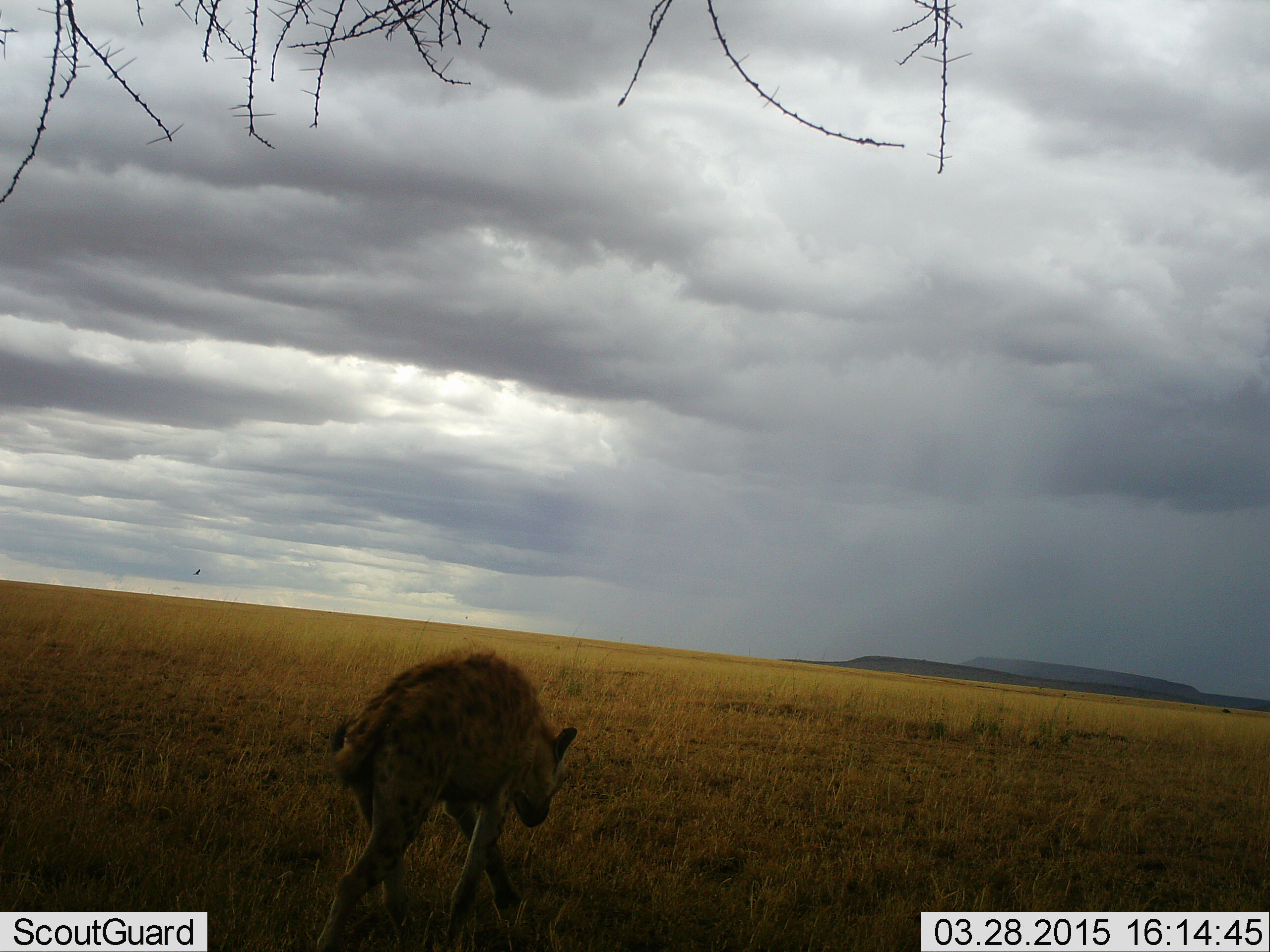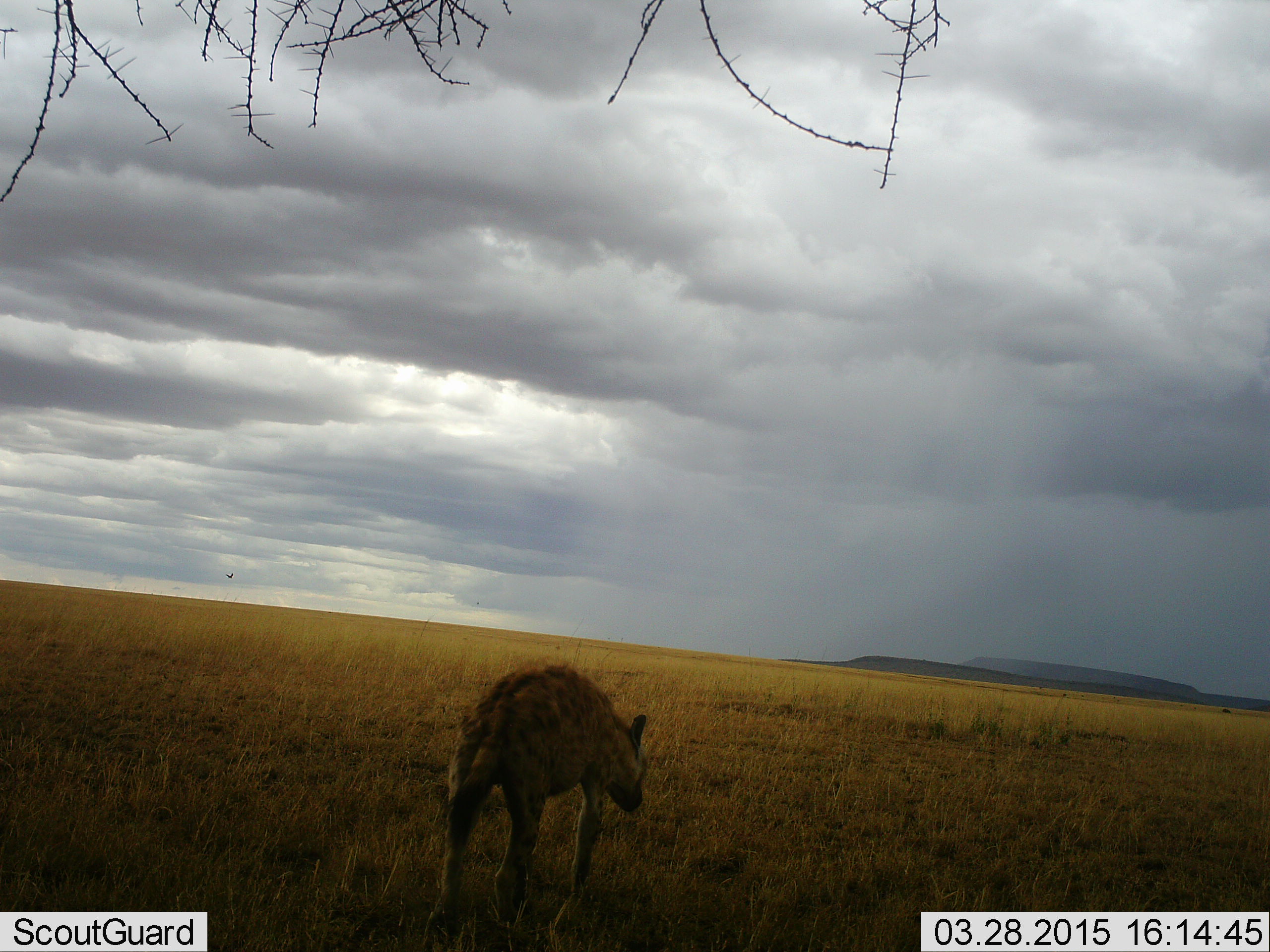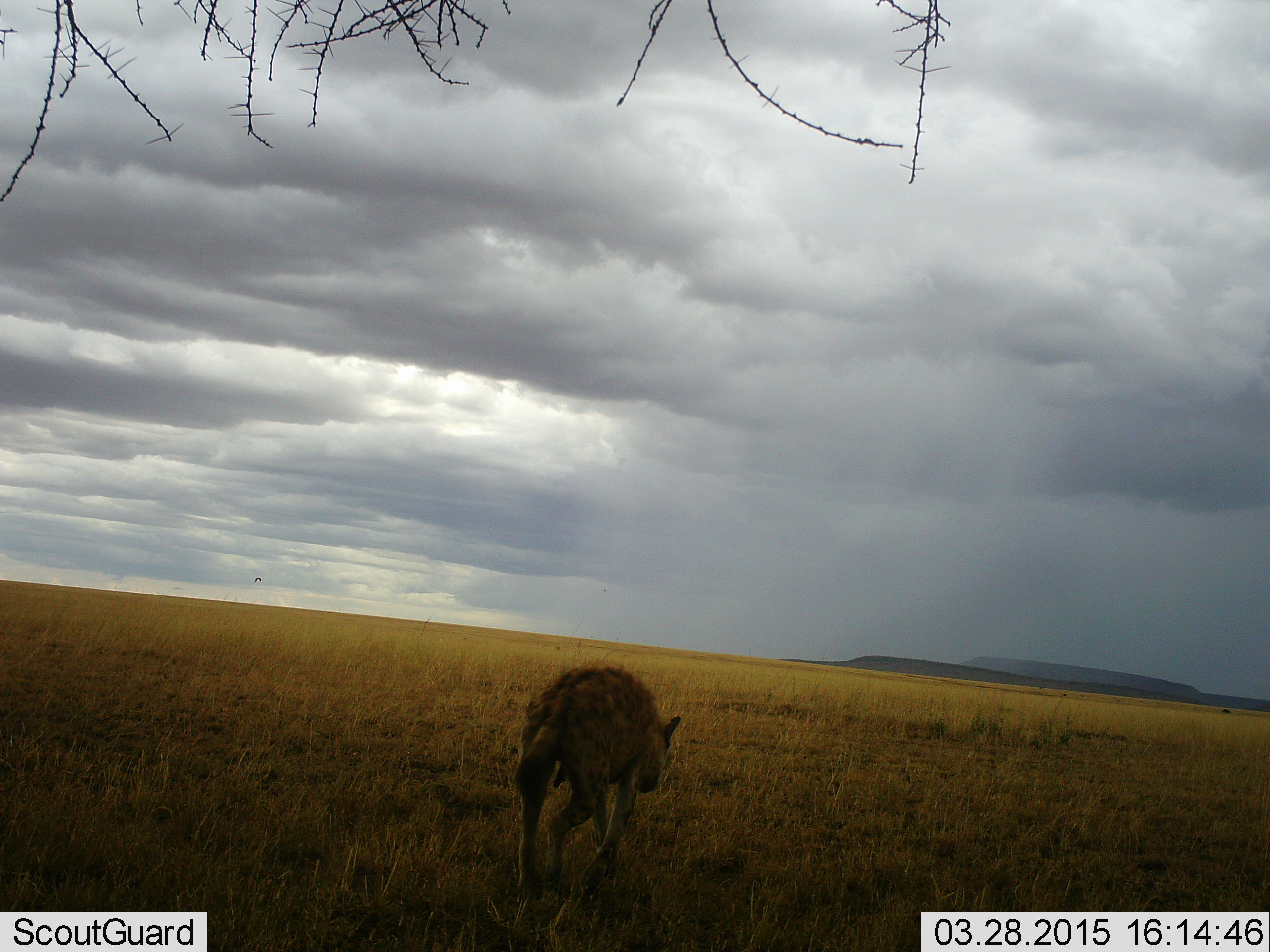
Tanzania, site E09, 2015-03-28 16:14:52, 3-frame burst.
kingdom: Animalia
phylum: Chordata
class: Mammalia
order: Carnivora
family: Hyaenidae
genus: Crocuta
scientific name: Crocuta crocuta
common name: spotted hyena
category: hyenaspotted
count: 1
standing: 25%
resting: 0%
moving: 83%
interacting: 0%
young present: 0%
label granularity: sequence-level